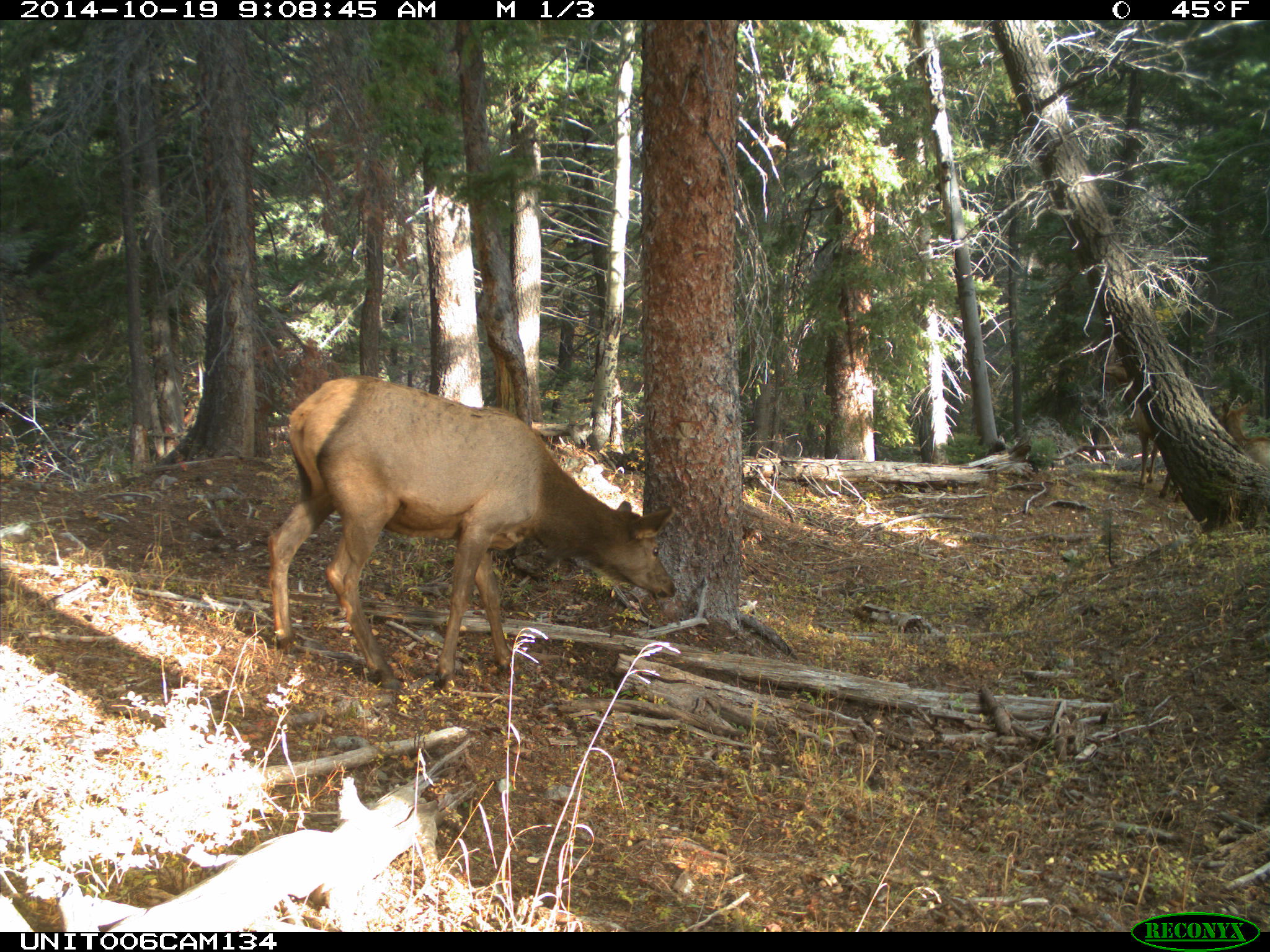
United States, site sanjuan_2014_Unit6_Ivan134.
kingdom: Animalia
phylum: Chordata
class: Mammalia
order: Artiodactyla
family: Cervidae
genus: Cervus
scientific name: Cervus elaphus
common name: red deer